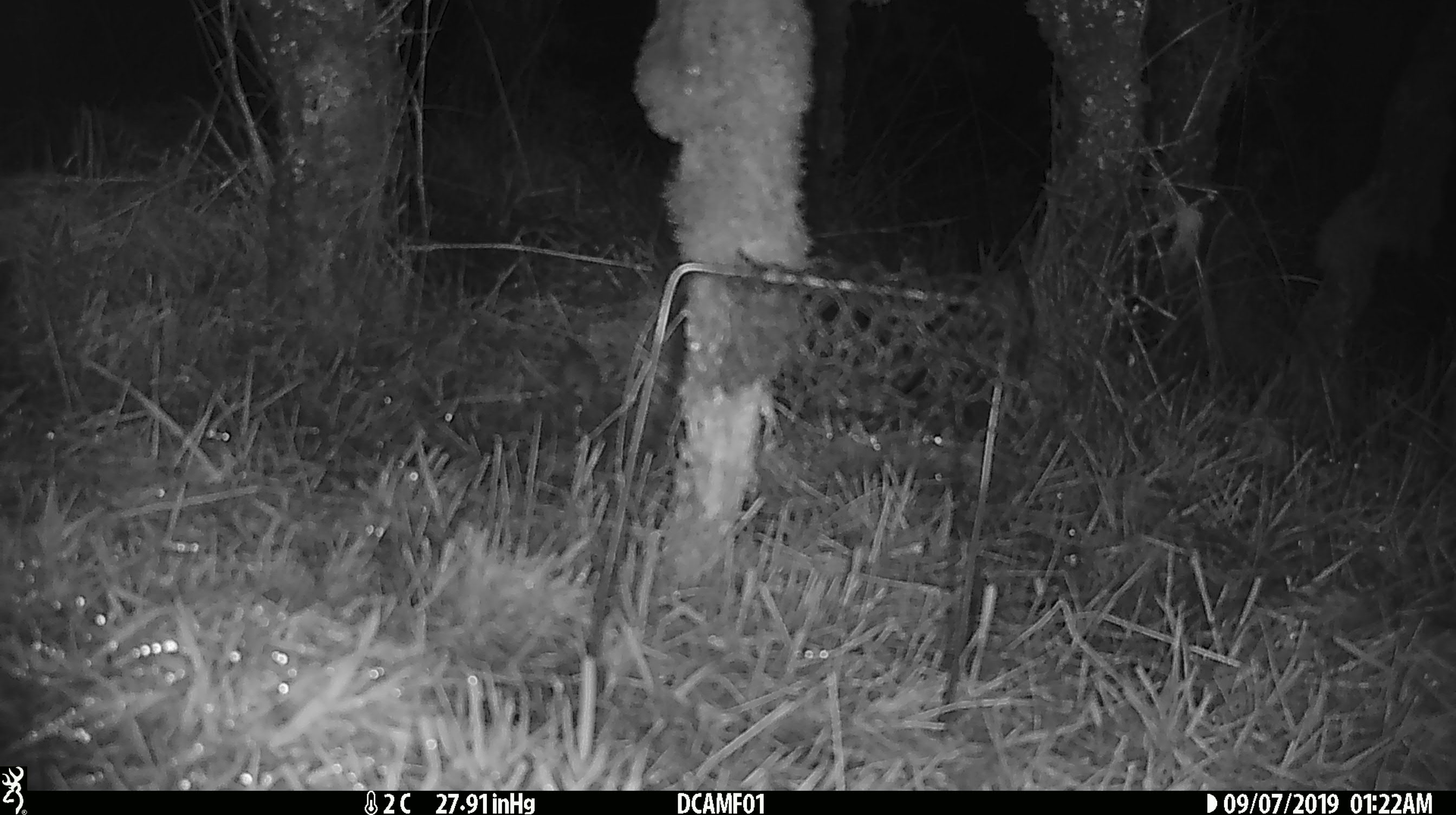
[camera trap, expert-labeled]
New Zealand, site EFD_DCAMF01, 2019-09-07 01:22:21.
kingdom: Animalia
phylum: Chordata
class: Mammalia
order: Rodentia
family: Muridae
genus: Mus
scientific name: Mus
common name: mouse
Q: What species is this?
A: Mouse (Mus).